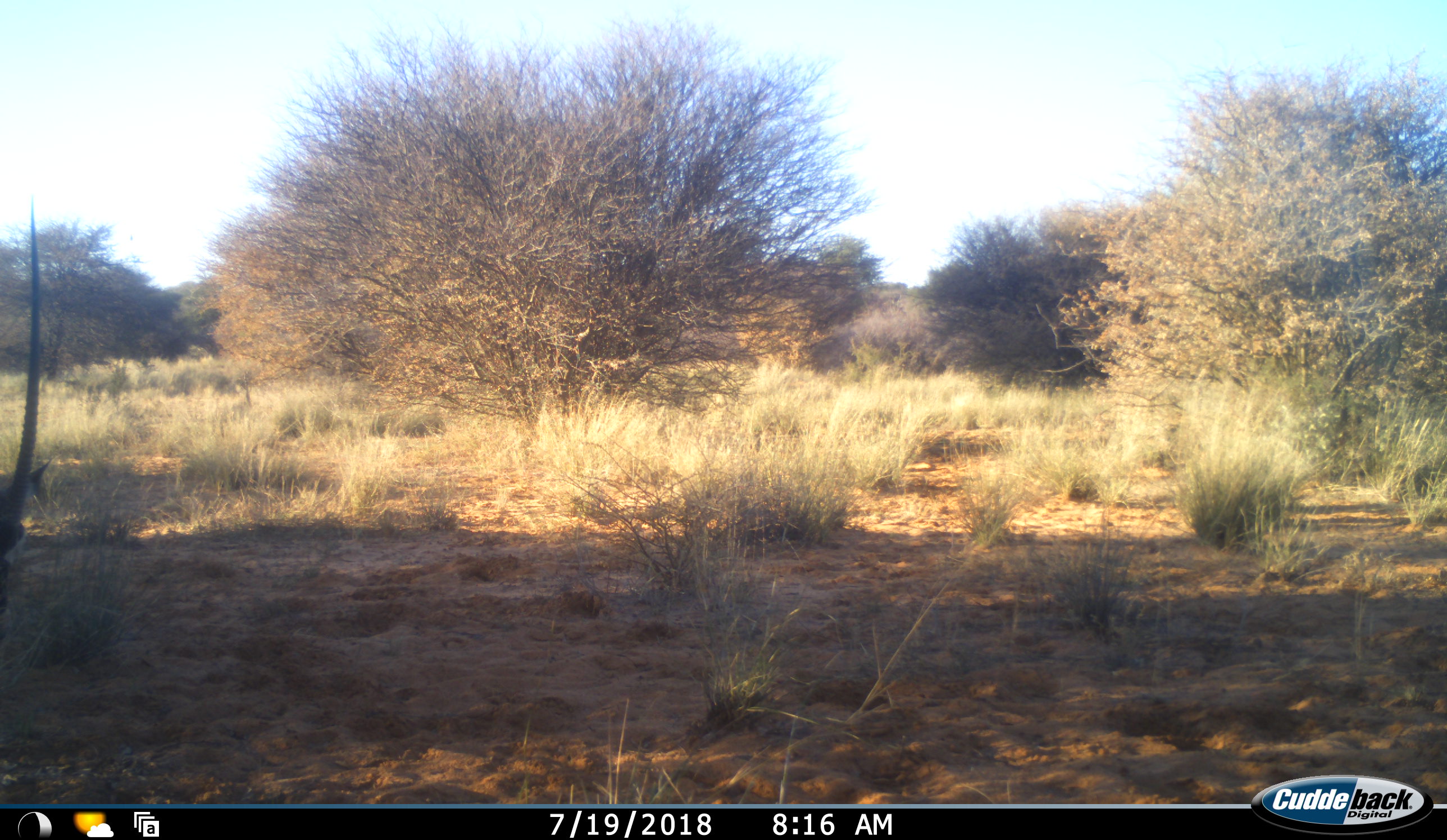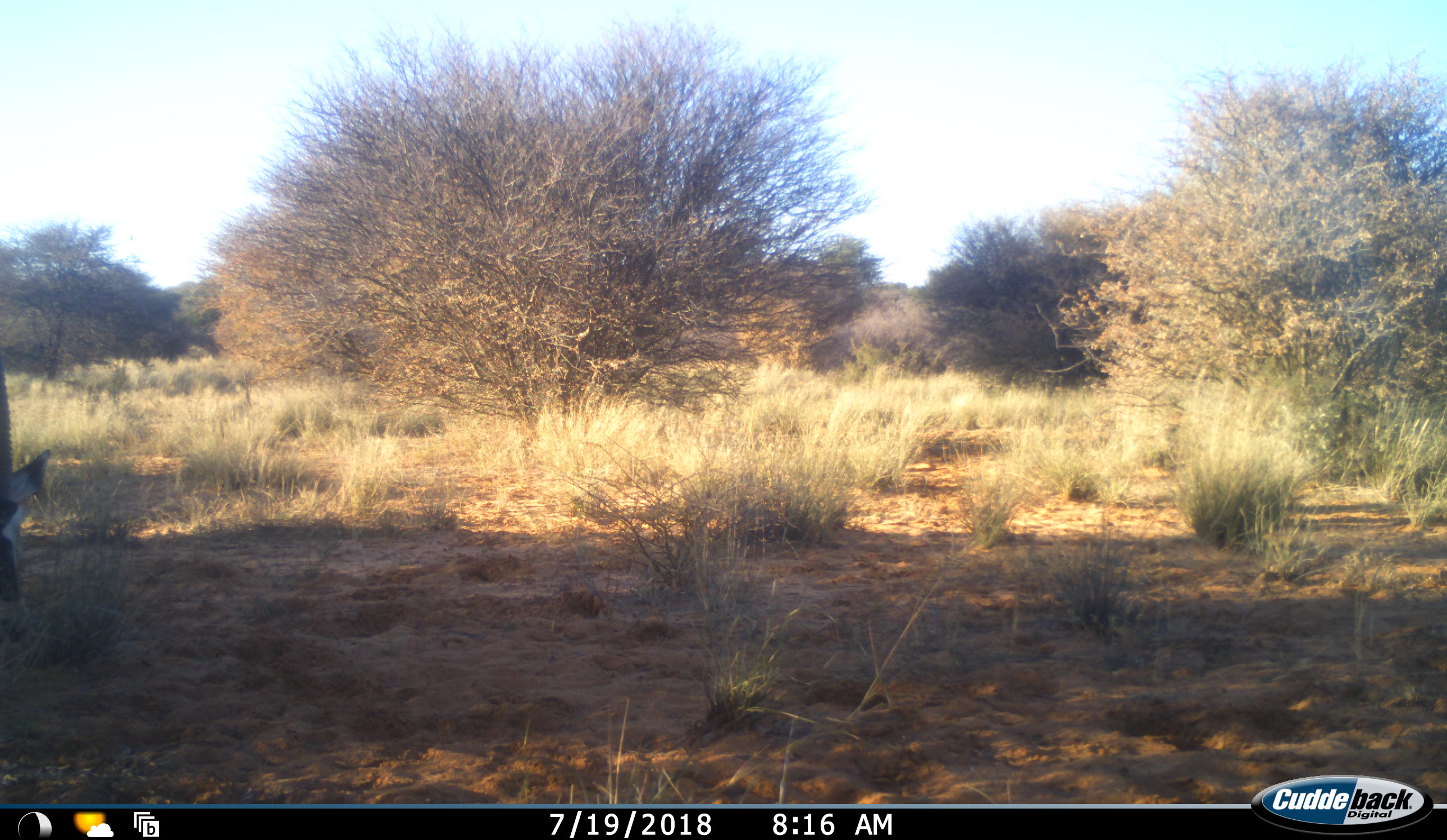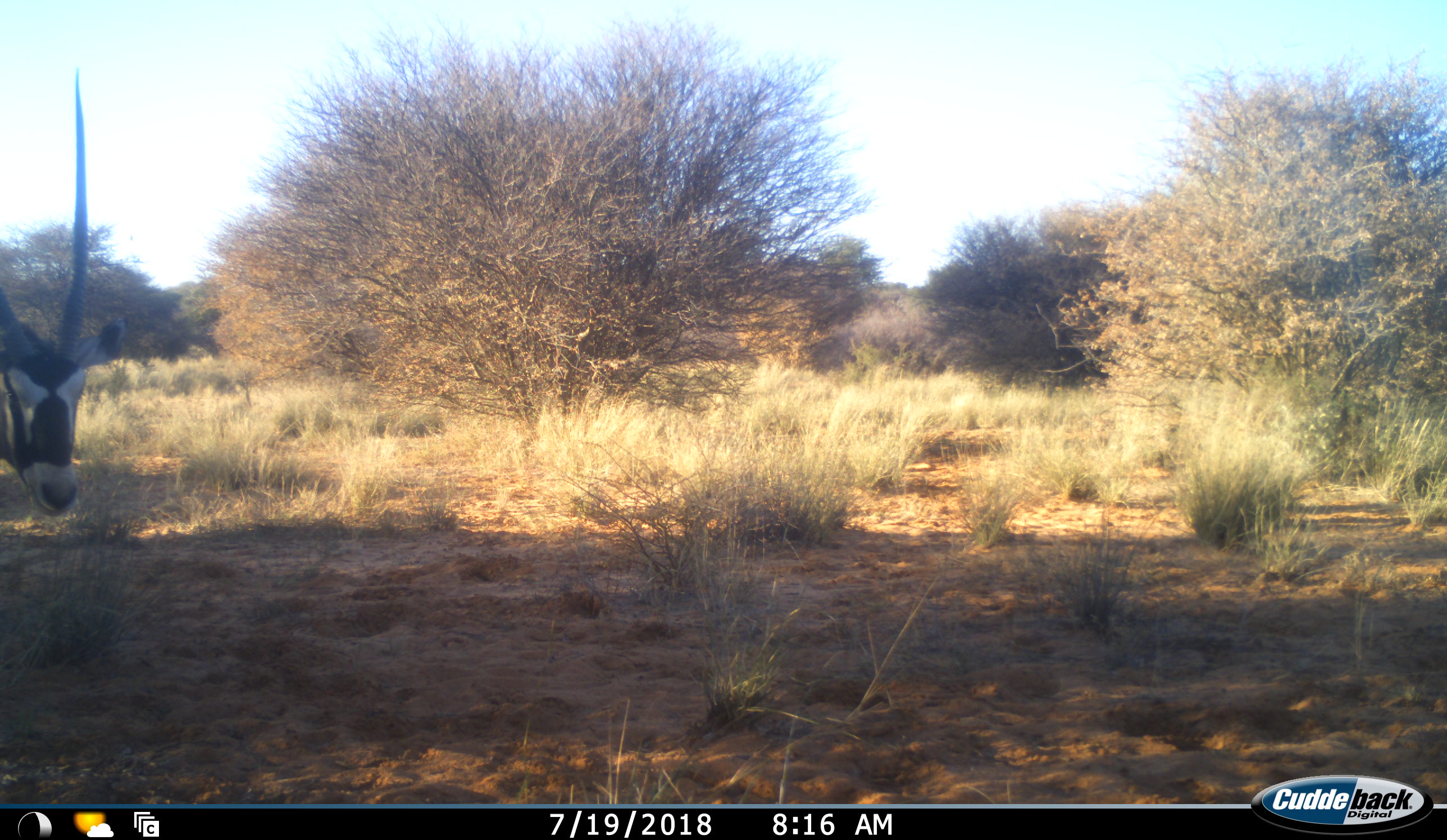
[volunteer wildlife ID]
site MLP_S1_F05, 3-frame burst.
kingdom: Animalia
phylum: Chordata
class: Mammalia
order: Artiodactyla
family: Bovidae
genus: Oryx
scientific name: Oryx gazella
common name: gemsbok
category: oryx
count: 1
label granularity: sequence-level